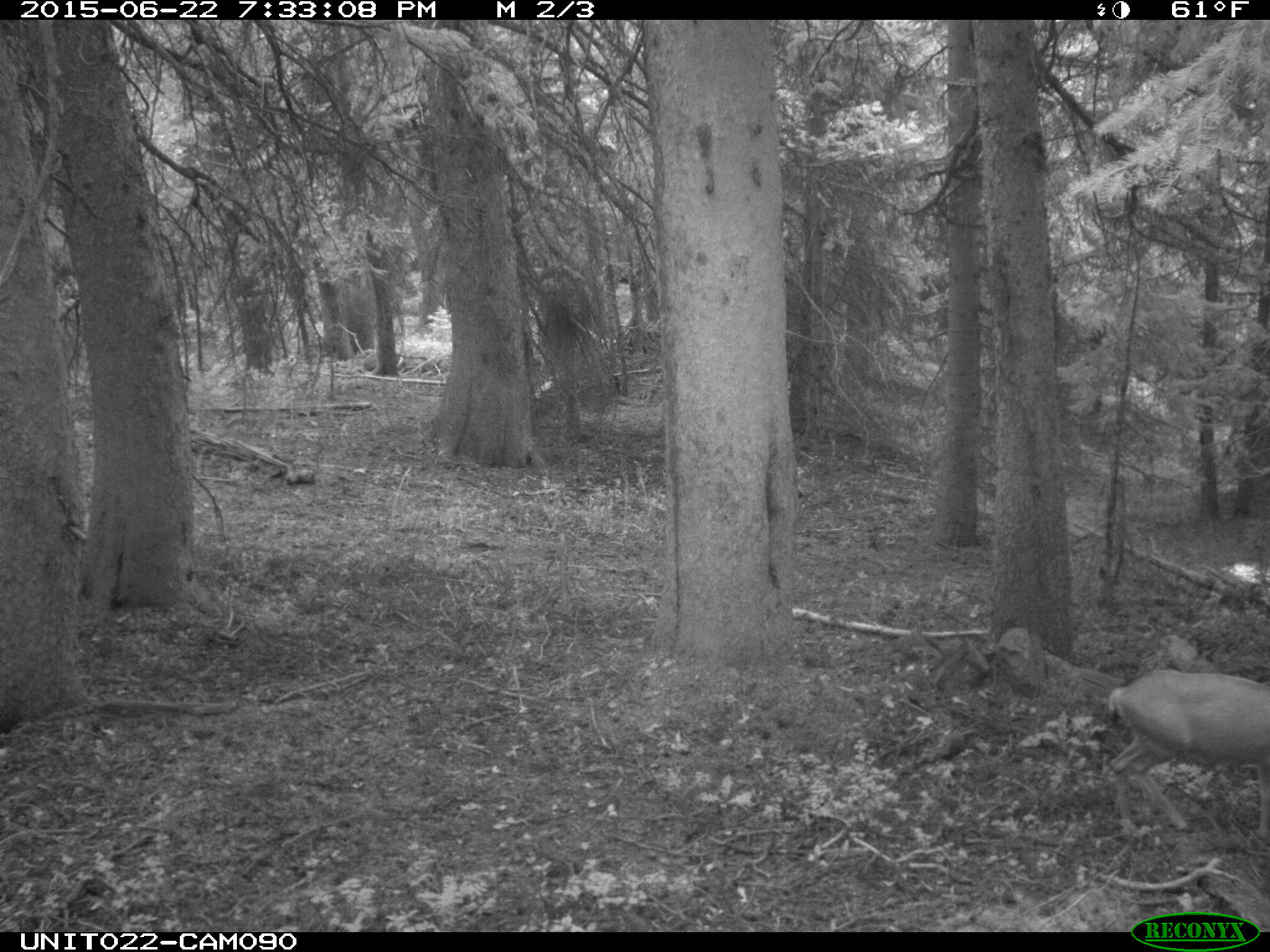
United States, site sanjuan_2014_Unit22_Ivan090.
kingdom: Animalia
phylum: Chordata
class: Mammalia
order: Artiodactyla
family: Cervidae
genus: Odocoileus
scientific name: Odocoileus hemionus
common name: mule deer